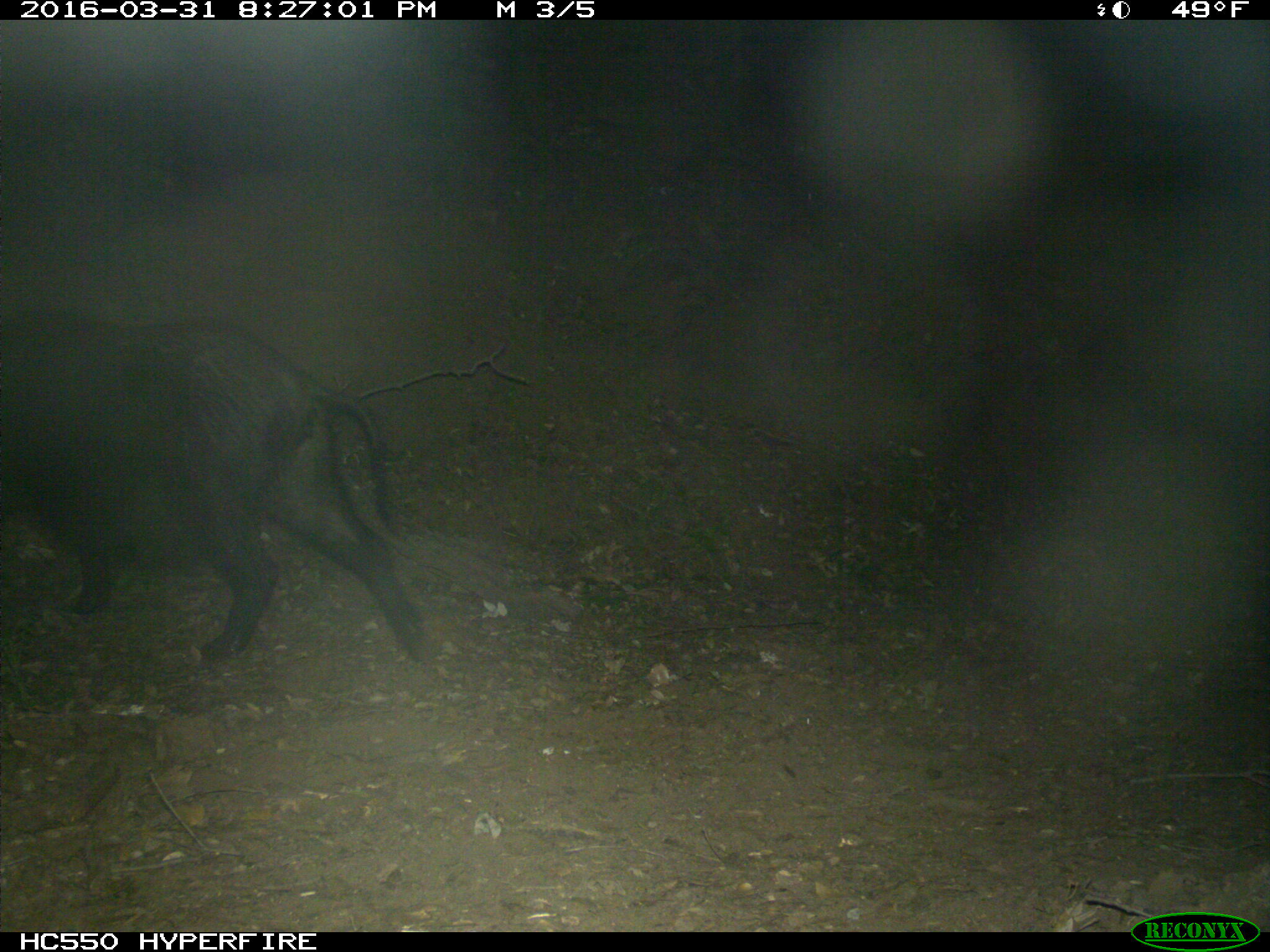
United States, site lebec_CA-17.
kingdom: Animalia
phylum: Chordata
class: Mammalia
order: Artiodactyla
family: Suidae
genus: Sus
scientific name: Sus scrofa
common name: wild boar